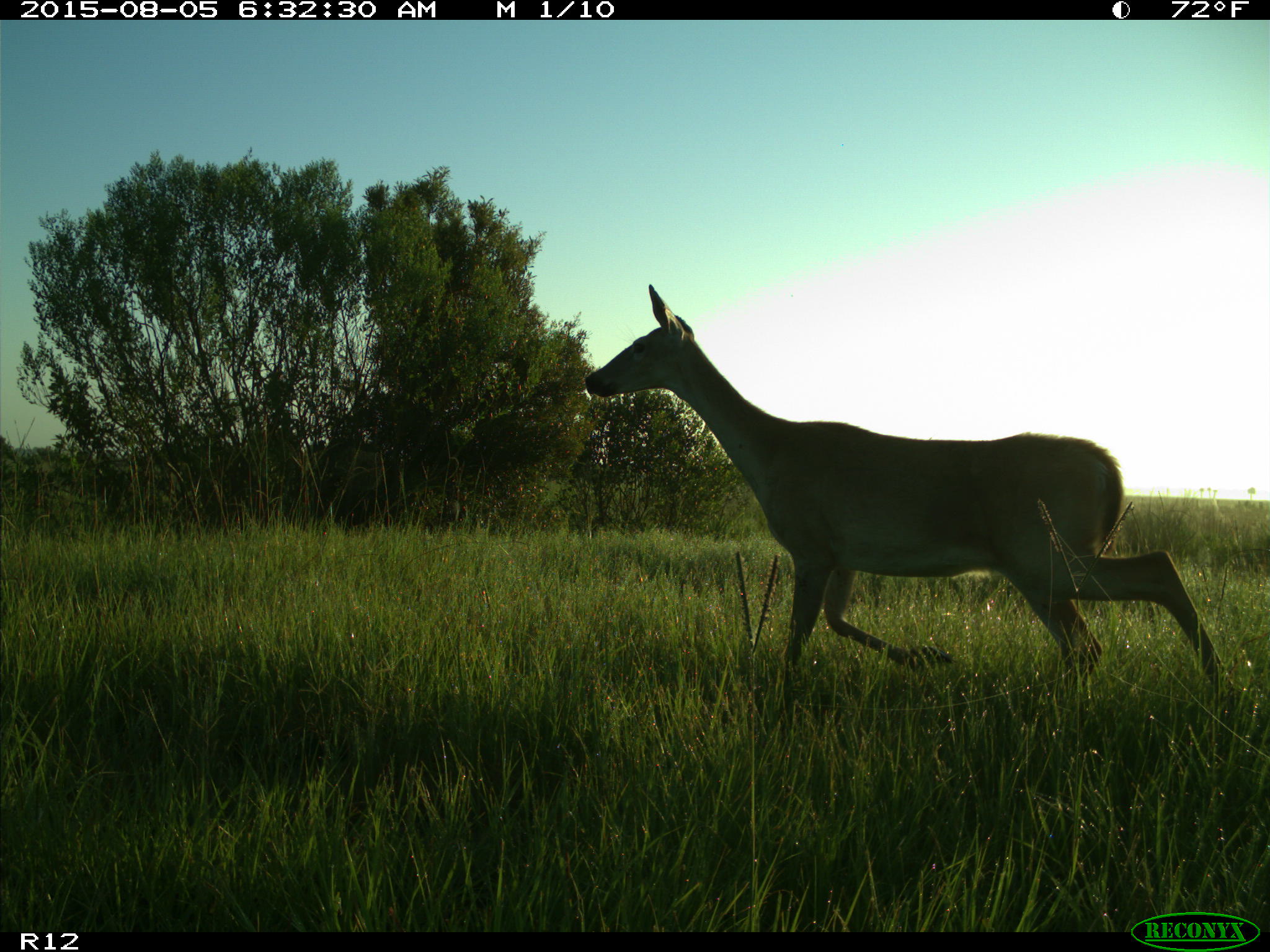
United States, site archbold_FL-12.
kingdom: Animalia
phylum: Chordata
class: Mammalia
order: Artiodactyla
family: Cervidae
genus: Odocoileus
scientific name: Odocoileus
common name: deer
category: unidentified deer